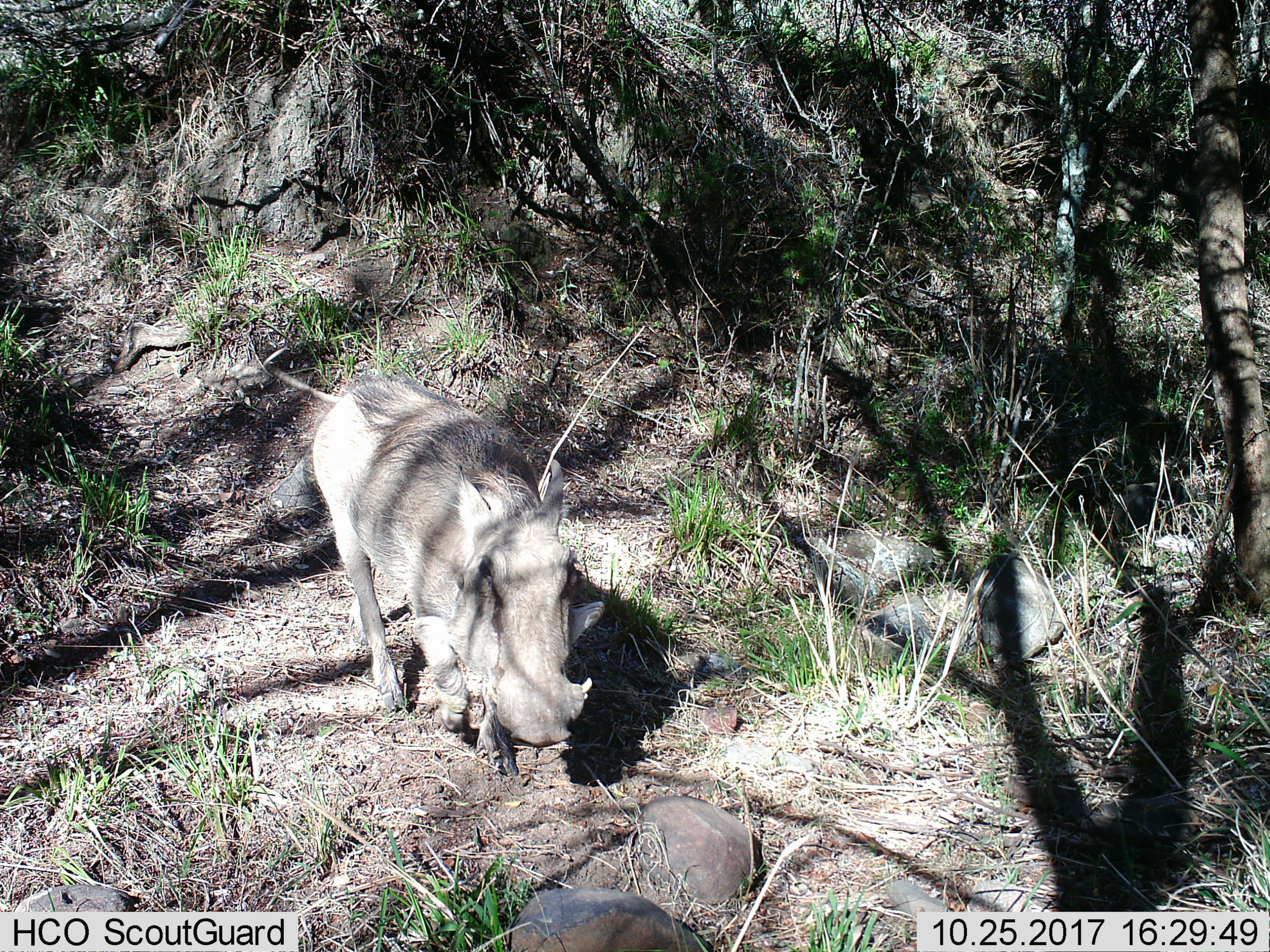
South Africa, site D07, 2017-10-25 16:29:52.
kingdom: Animalia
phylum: Chordata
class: Mammalia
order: Artiodactyla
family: Suidae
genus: Phacochoerus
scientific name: Phacochoerus africanus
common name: warthog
Warthog (Phacochoerus africanus), count 1. Behavior (volunteer vote fractions): standing 0%, resting 0%, moving 100%, interacting 0%. Young present (vote fraction): 0%. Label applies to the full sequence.